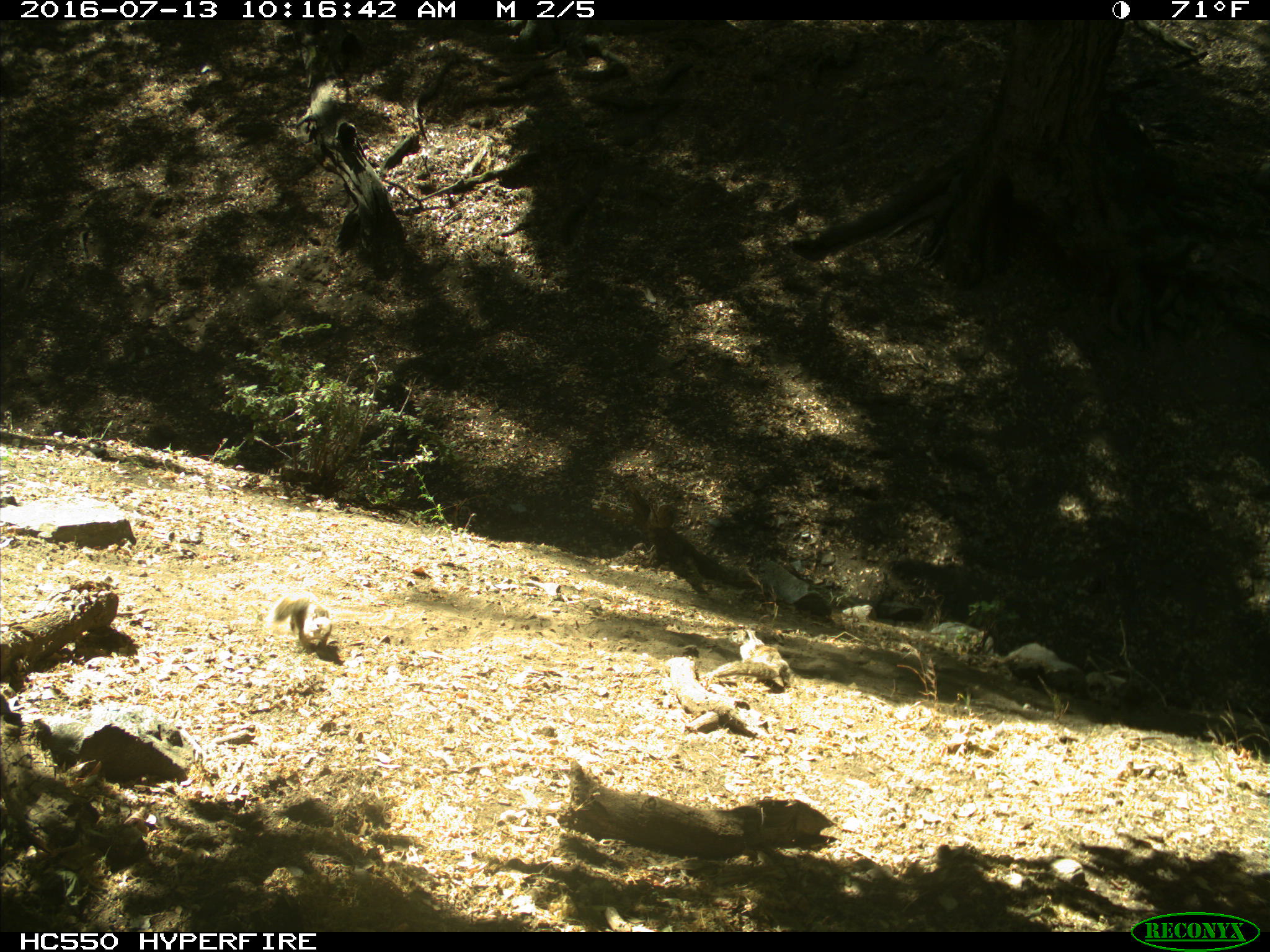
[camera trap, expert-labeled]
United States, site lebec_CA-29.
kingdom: Animalia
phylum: Chordata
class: Mammalia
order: Rodentia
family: Sciuridae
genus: Otospermophilus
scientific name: Otospermophilus beecheyi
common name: california ground squirrel